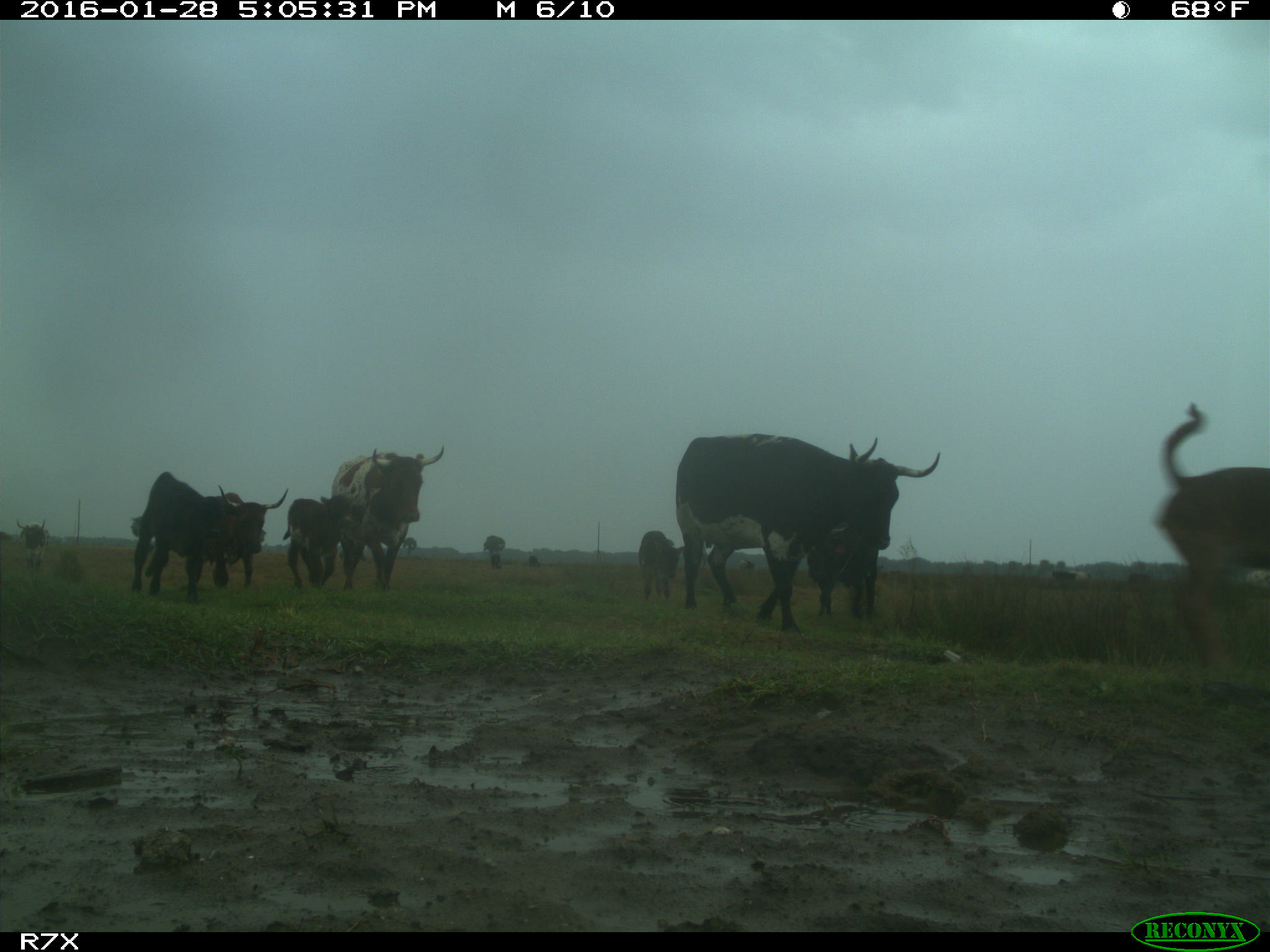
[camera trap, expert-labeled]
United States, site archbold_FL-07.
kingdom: Animalia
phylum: Chordata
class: Mammalia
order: Artiodactyla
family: Bovidae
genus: Bos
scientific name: Bos taurus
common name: domestic cow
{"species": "Bos taurus (domestic cow)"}